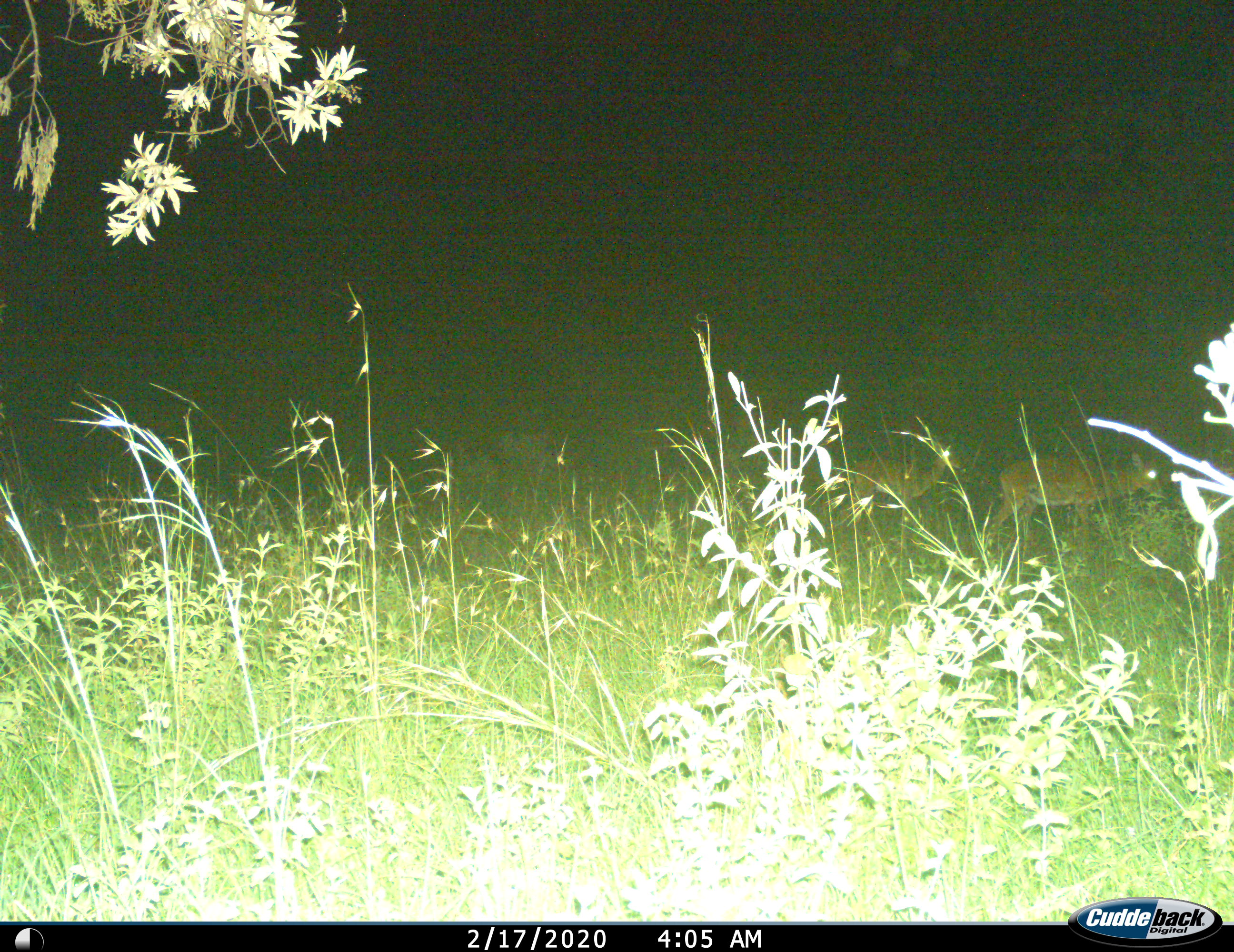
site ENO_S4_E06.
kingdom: Animalia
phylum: Chordata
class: Mammalia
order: Artiodactyla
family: Bovidae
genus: Aepyceros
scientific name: Aepyceros melampus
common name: impala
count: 2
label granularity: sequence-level